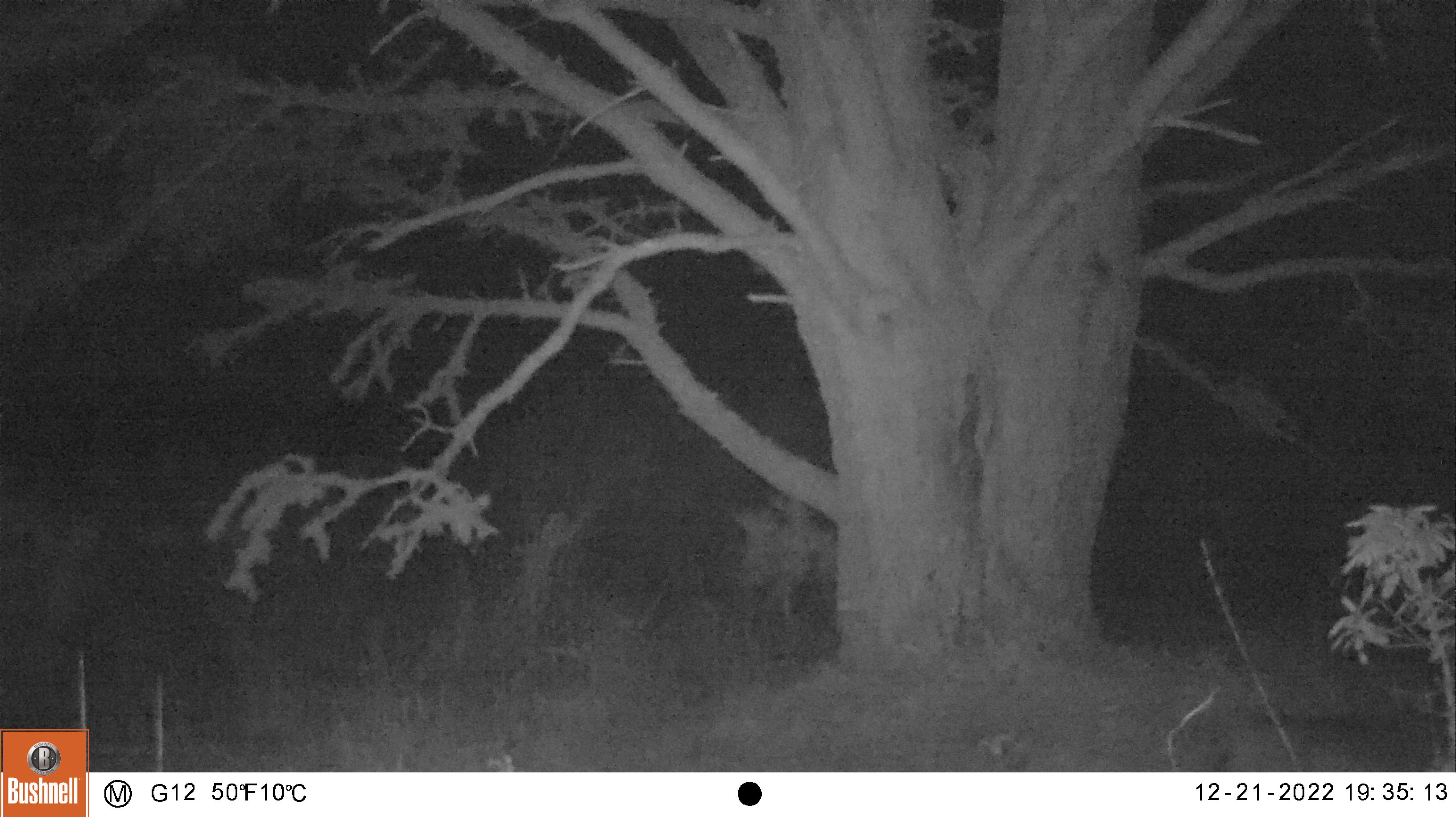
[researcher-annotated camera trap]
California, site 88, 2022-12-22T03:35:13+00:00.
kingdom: Animalia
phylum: Chordata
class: Mammalia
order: Carnivora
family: Felidae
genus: Lynx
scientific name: Lynx rufus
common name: bobcat